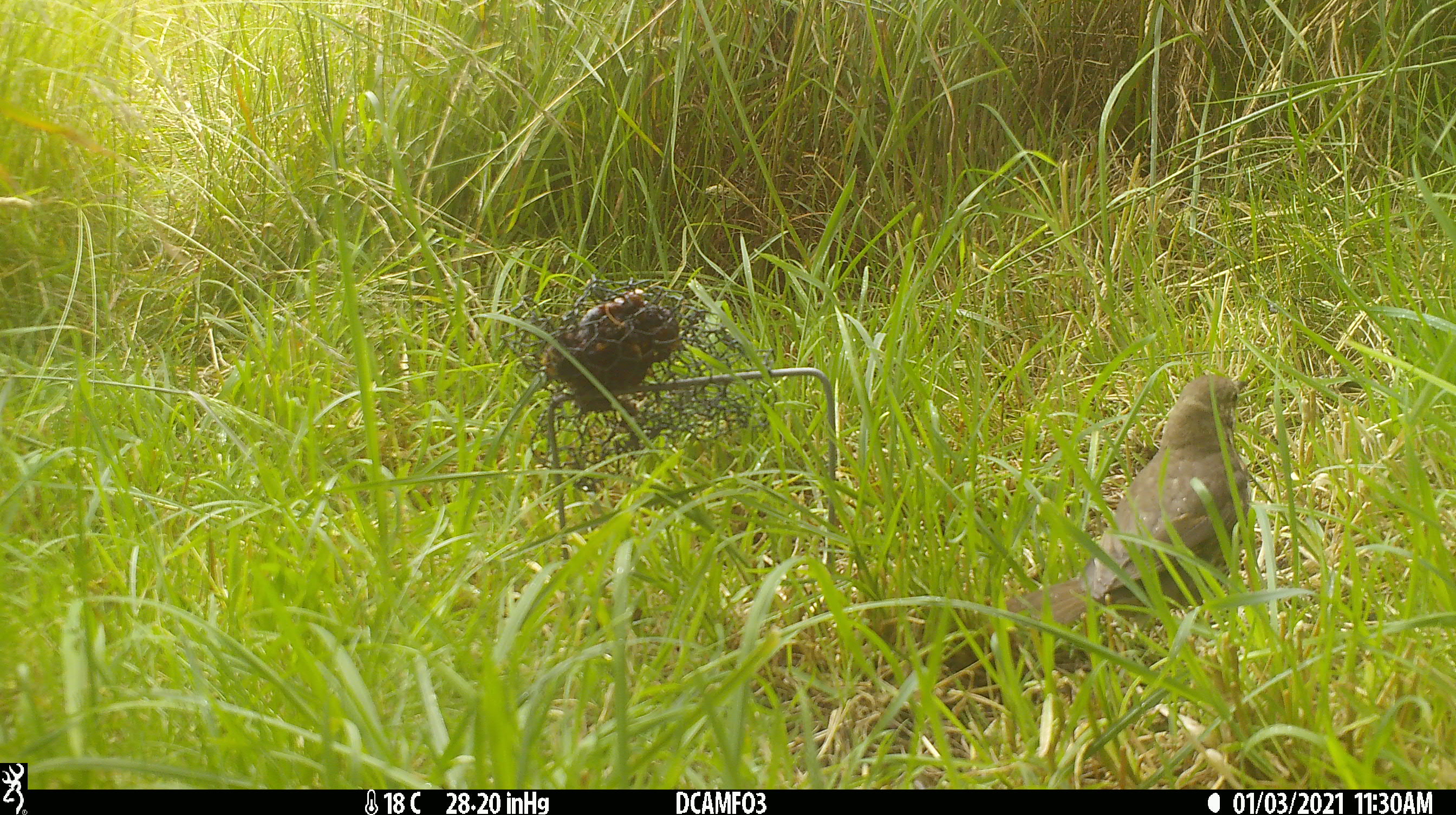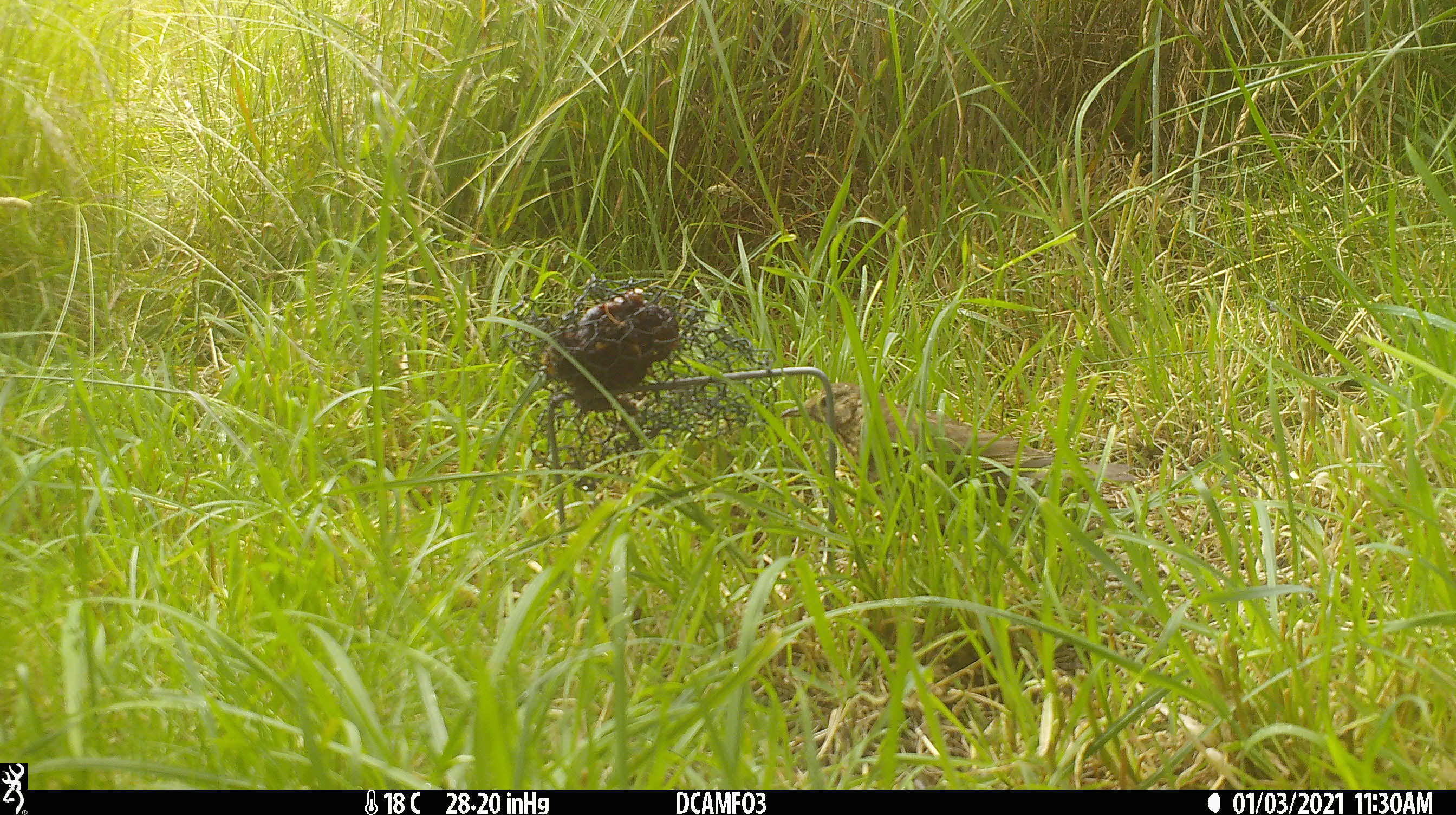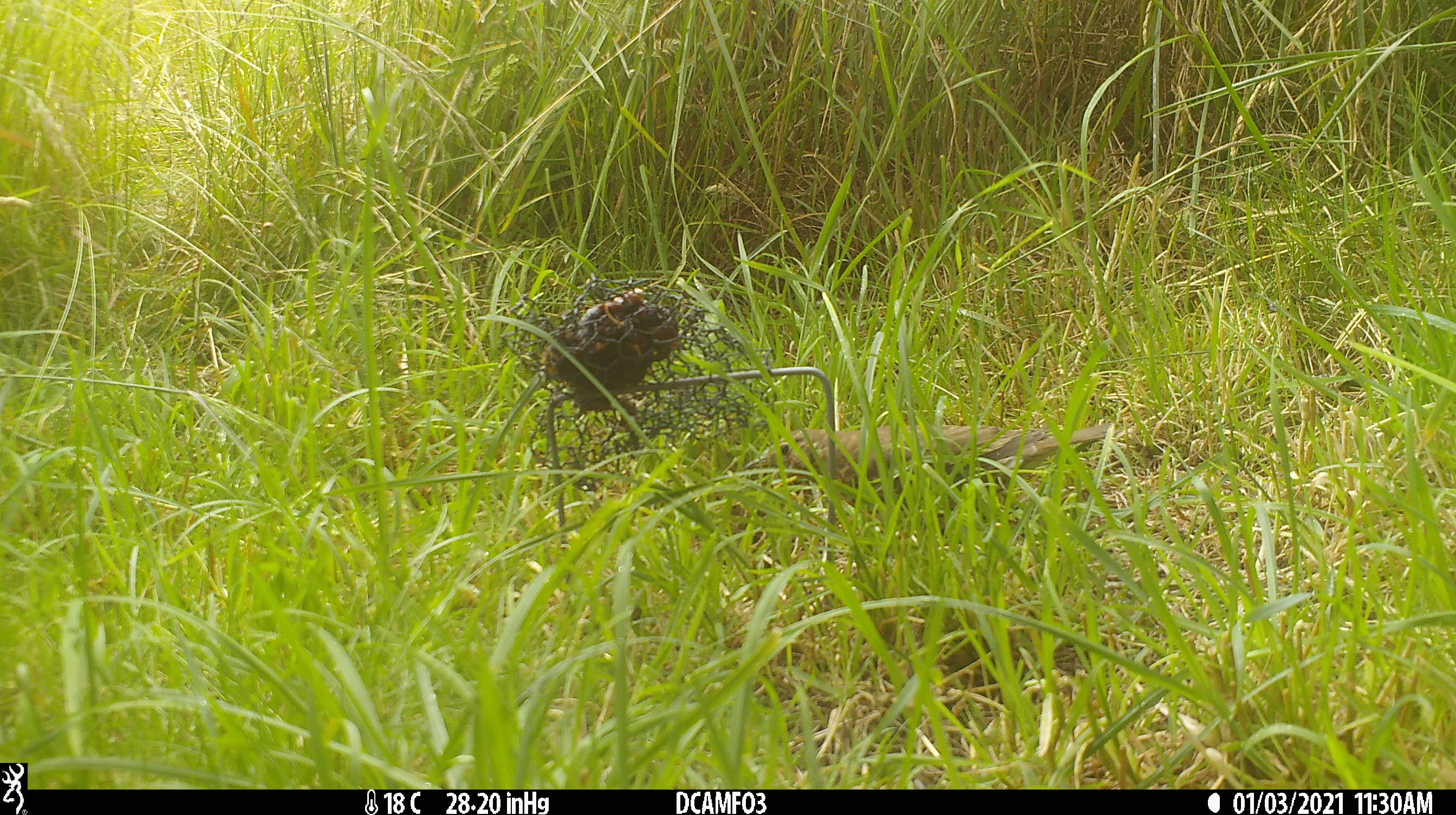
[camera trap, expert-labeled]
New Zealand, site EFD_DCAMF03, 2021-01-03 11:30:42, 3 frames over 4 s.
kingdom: Animalia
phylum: Chordata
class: Aves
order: Passeriformes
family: Turdidae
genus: Turdus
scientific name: Turdus philomelos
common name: song thrush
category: thrush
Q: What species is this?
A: Thrush (song thrush) (Turdus philomelos).